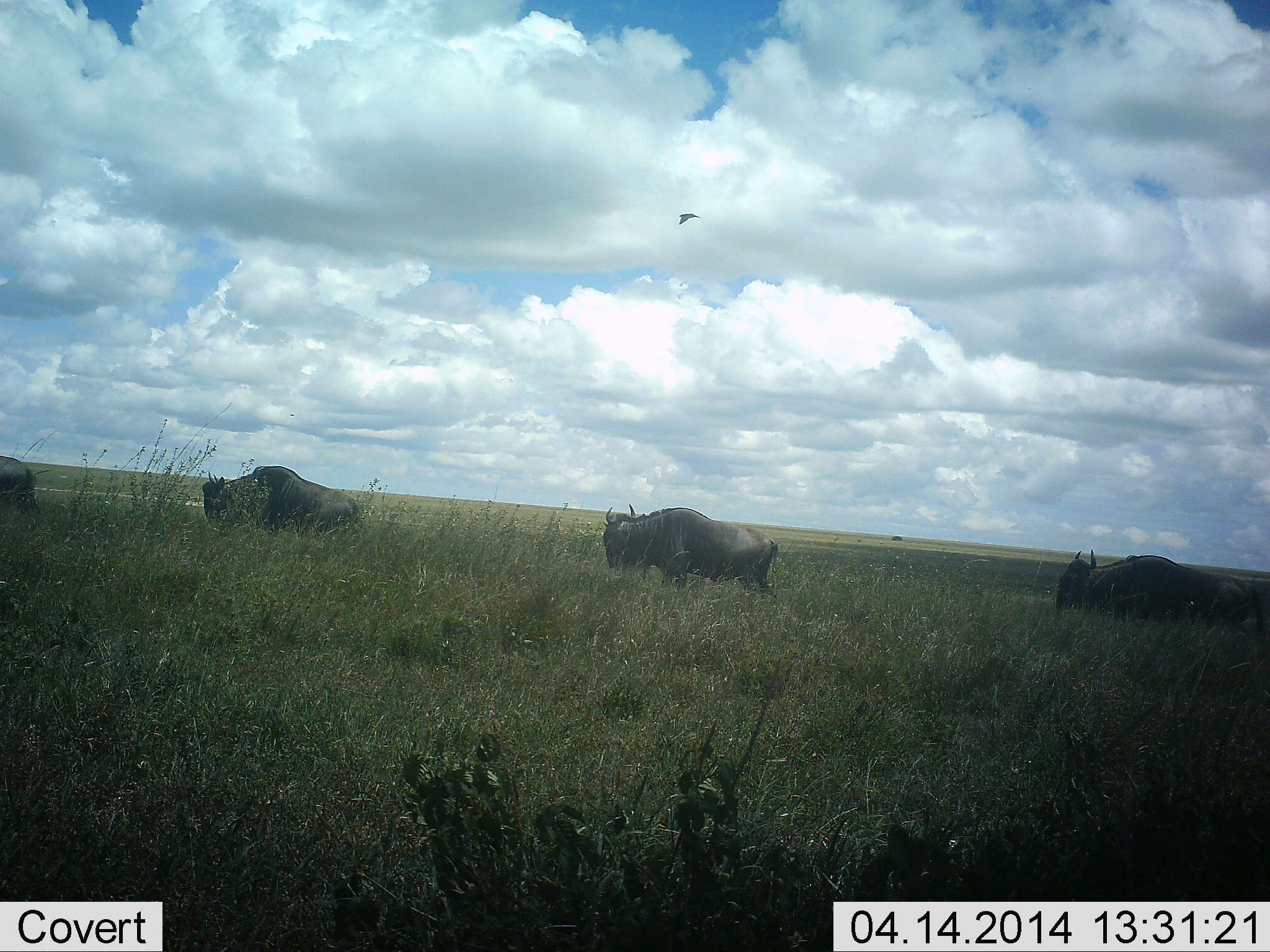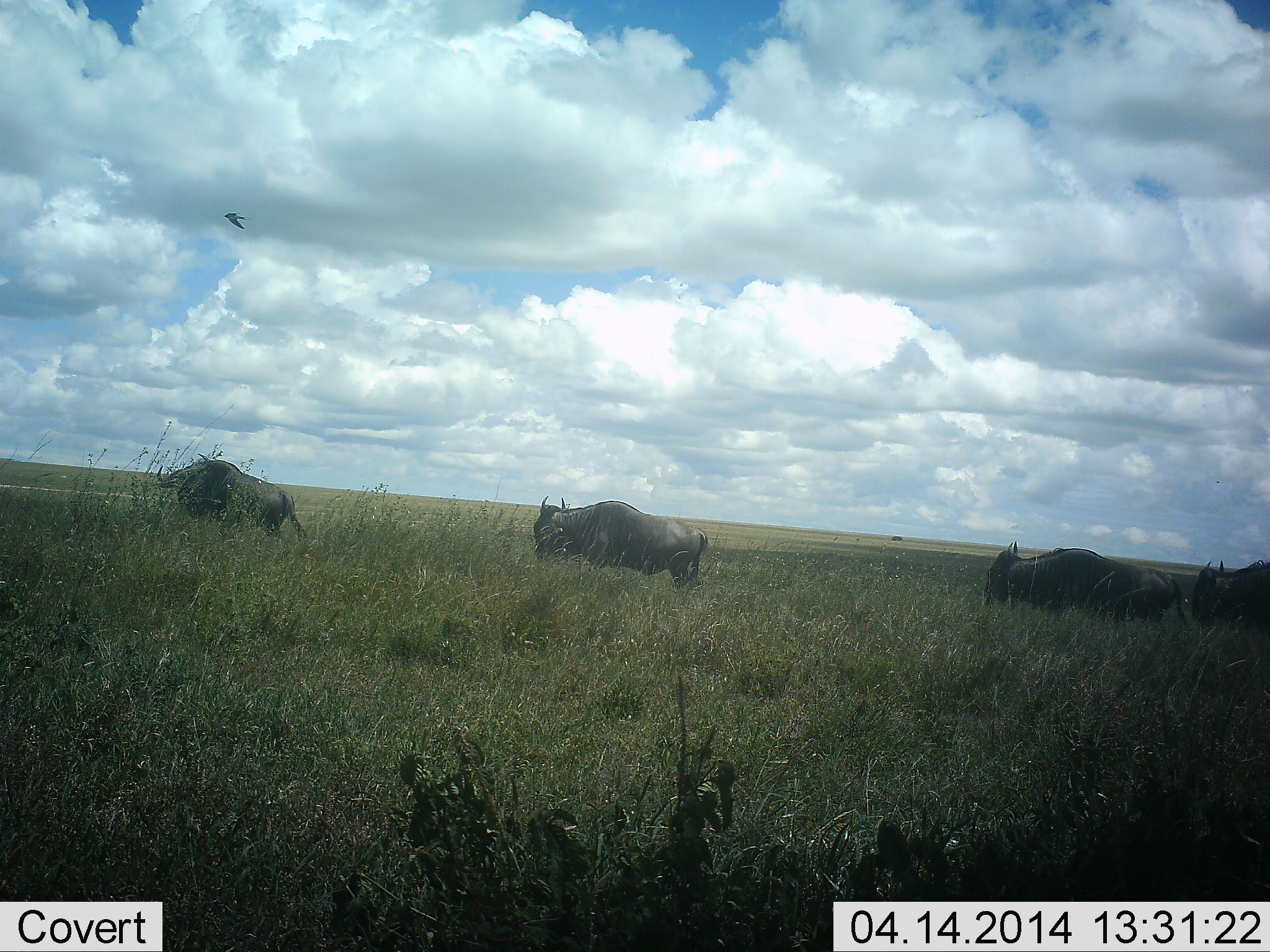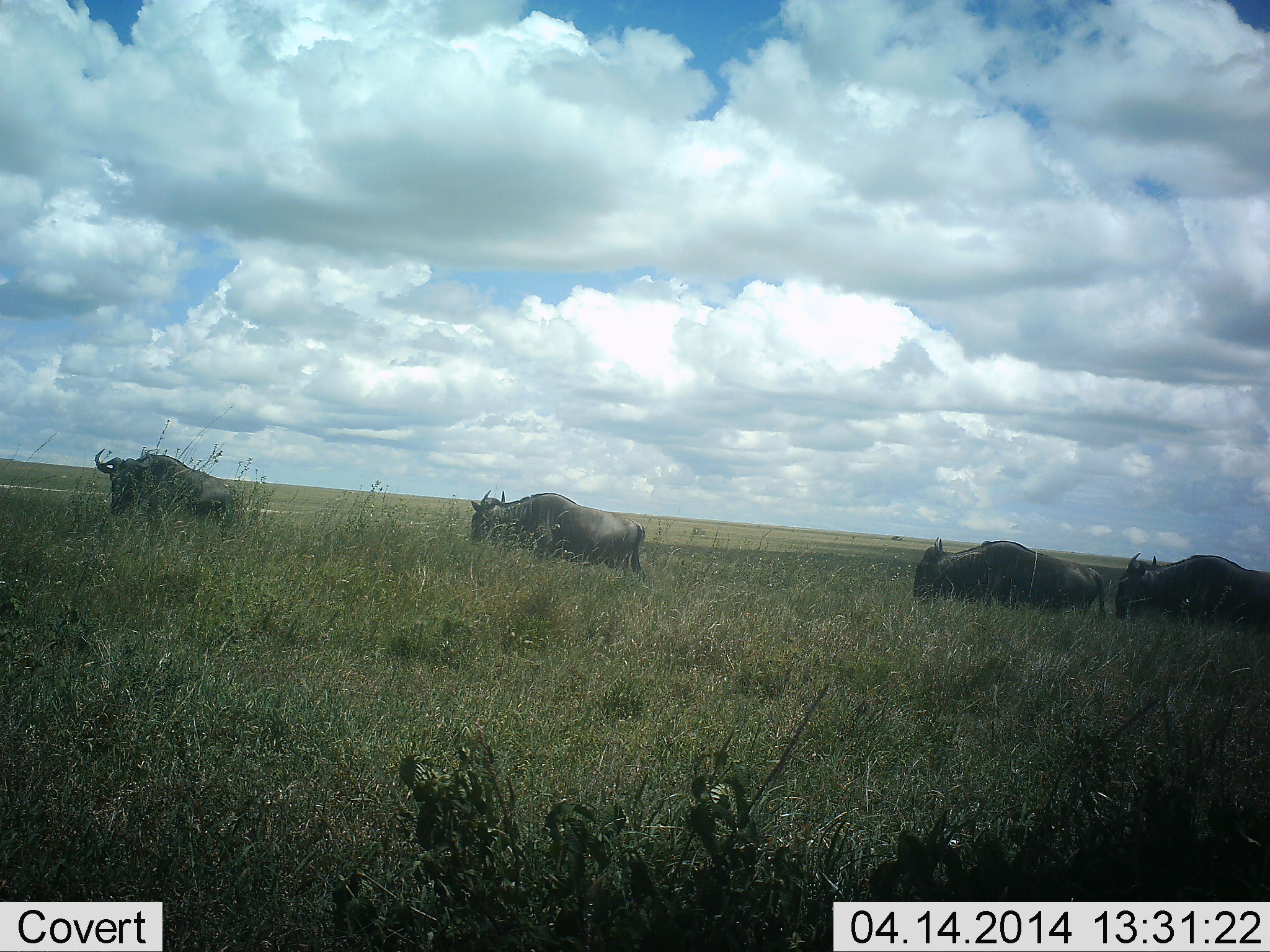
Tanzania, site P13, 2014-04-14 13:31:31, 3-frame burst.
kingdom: Animalia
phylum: Chordata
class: Mammalia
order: Artiodactyla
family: Bovidae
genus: Connochaetes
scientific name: Connochaetes taurinus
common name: blue wildebeest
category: wildebeest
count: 5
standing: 7%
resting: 0%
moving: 86%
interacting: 0%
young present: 0%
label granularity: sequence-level